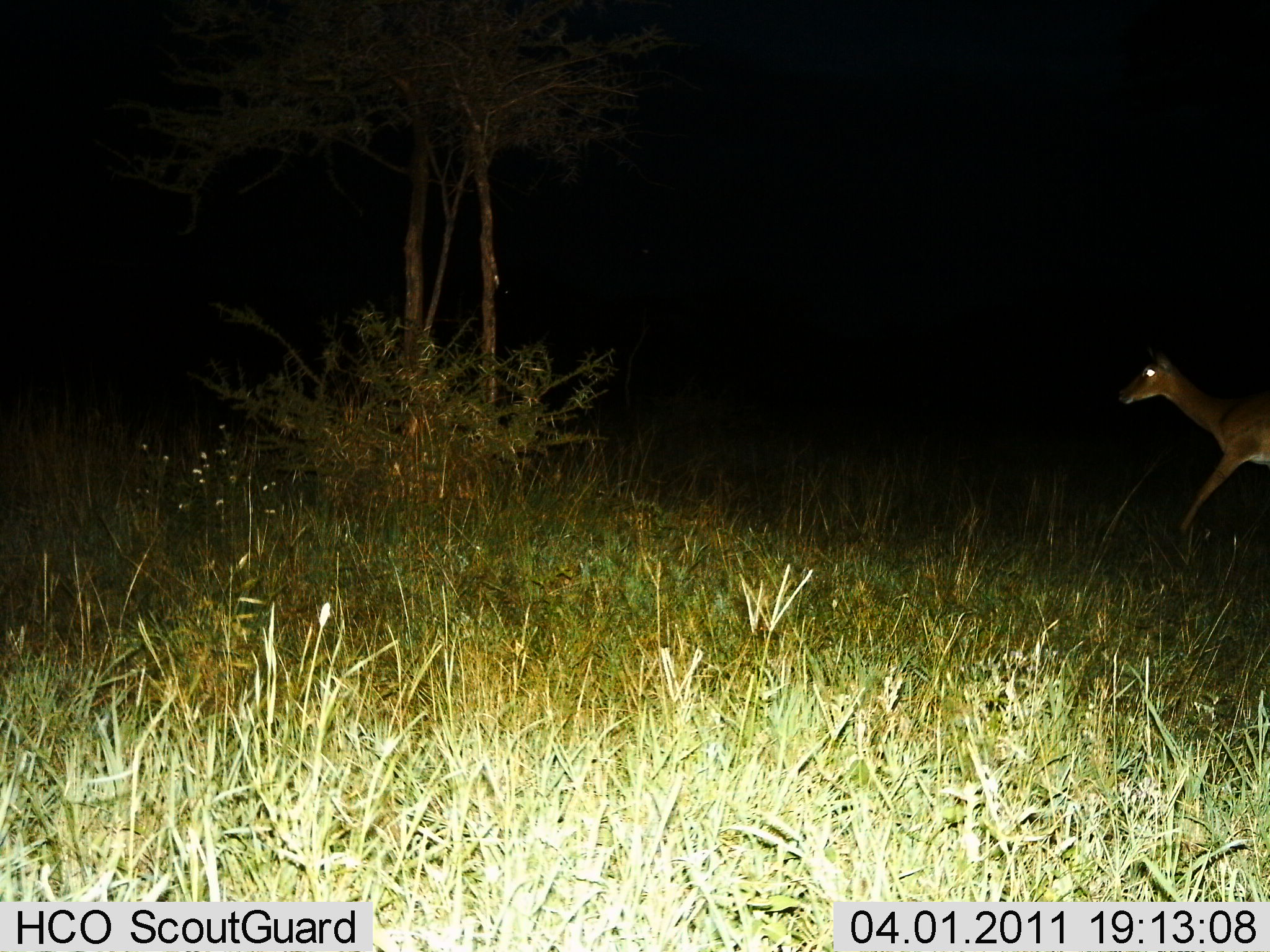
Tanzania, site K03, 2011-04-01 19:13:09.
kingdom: Animalia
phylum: Chordata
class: Mammalia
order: Artiodactyla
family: Bovidae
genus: Nanger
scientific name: Nanger granti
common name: grant's gazelle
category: gazellegrants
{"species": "gazellegrants (grant's gazelle) (Nanger granti)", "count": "1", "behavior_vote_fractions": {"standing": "0%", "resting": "0%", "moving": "100%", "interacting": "0%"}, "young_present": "0%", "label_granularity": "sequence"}